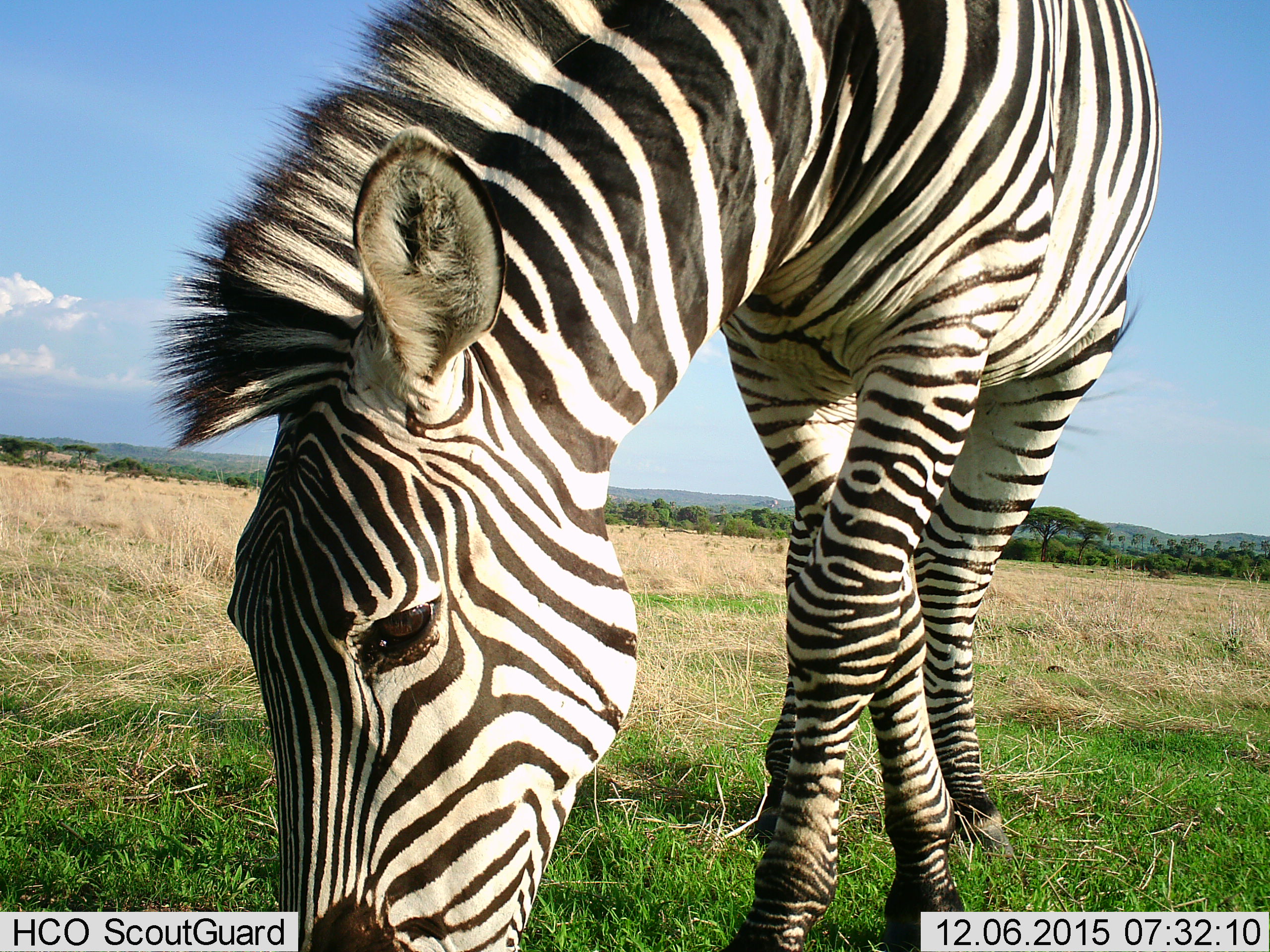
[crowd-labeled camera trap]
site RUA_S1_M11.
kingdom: Animalia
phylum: Chordata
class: Mammalia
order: Perissodactyla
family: Equidae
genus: Equus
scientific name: Equus quagga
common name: plains zebra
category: zebraplains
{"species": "zebraplains (plains zebra) (Equus quagga)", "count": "1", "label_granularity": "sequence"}